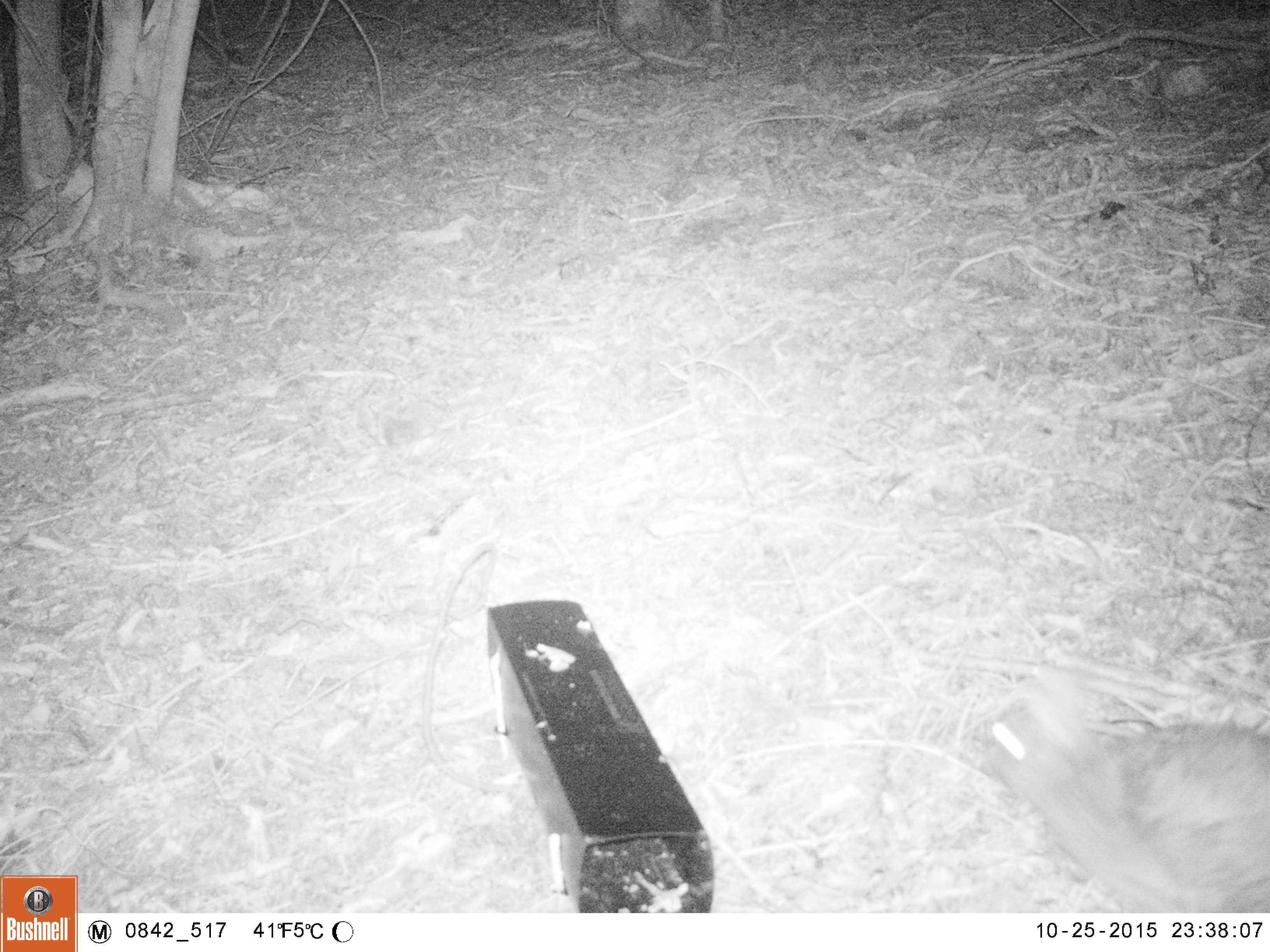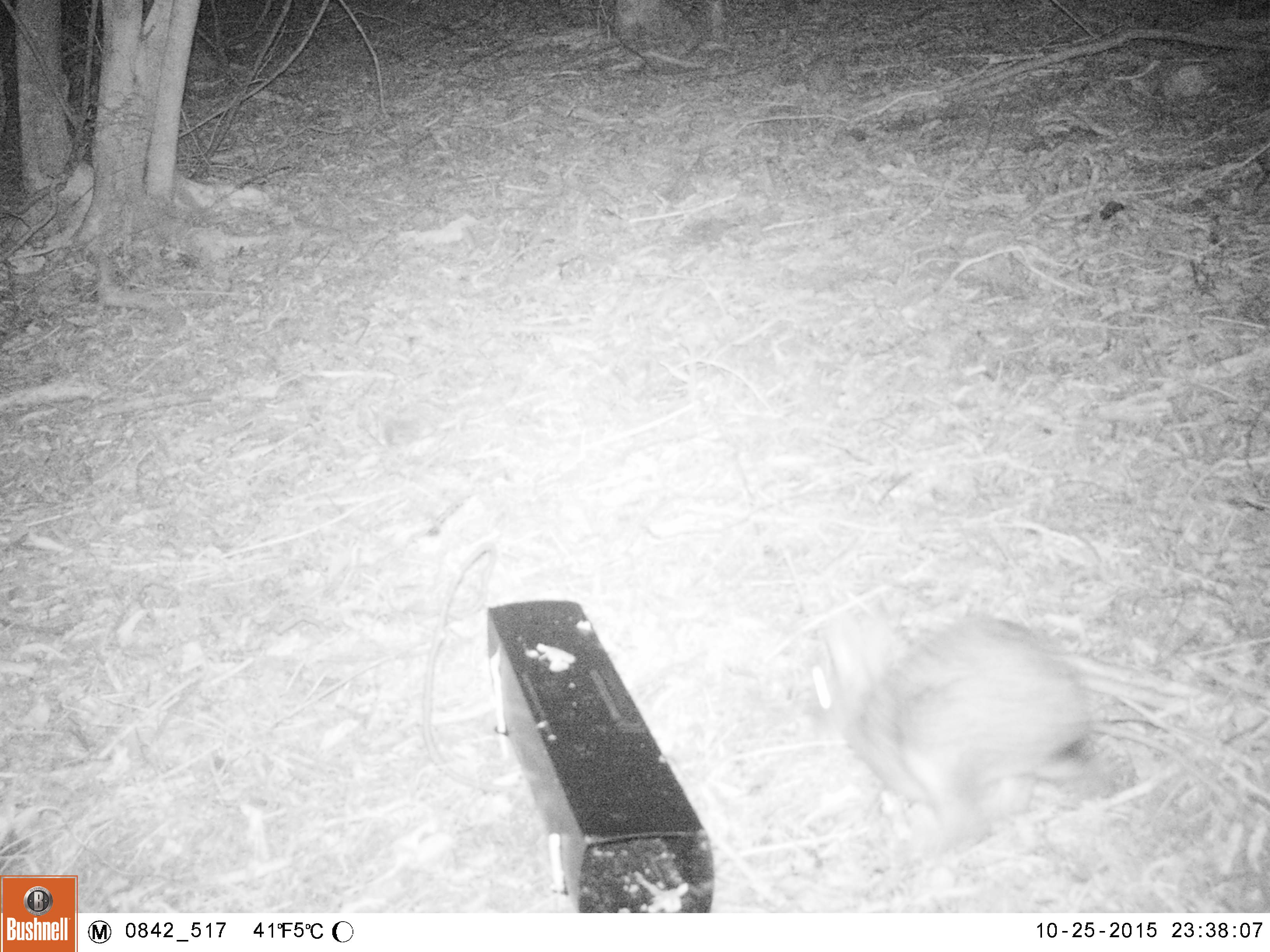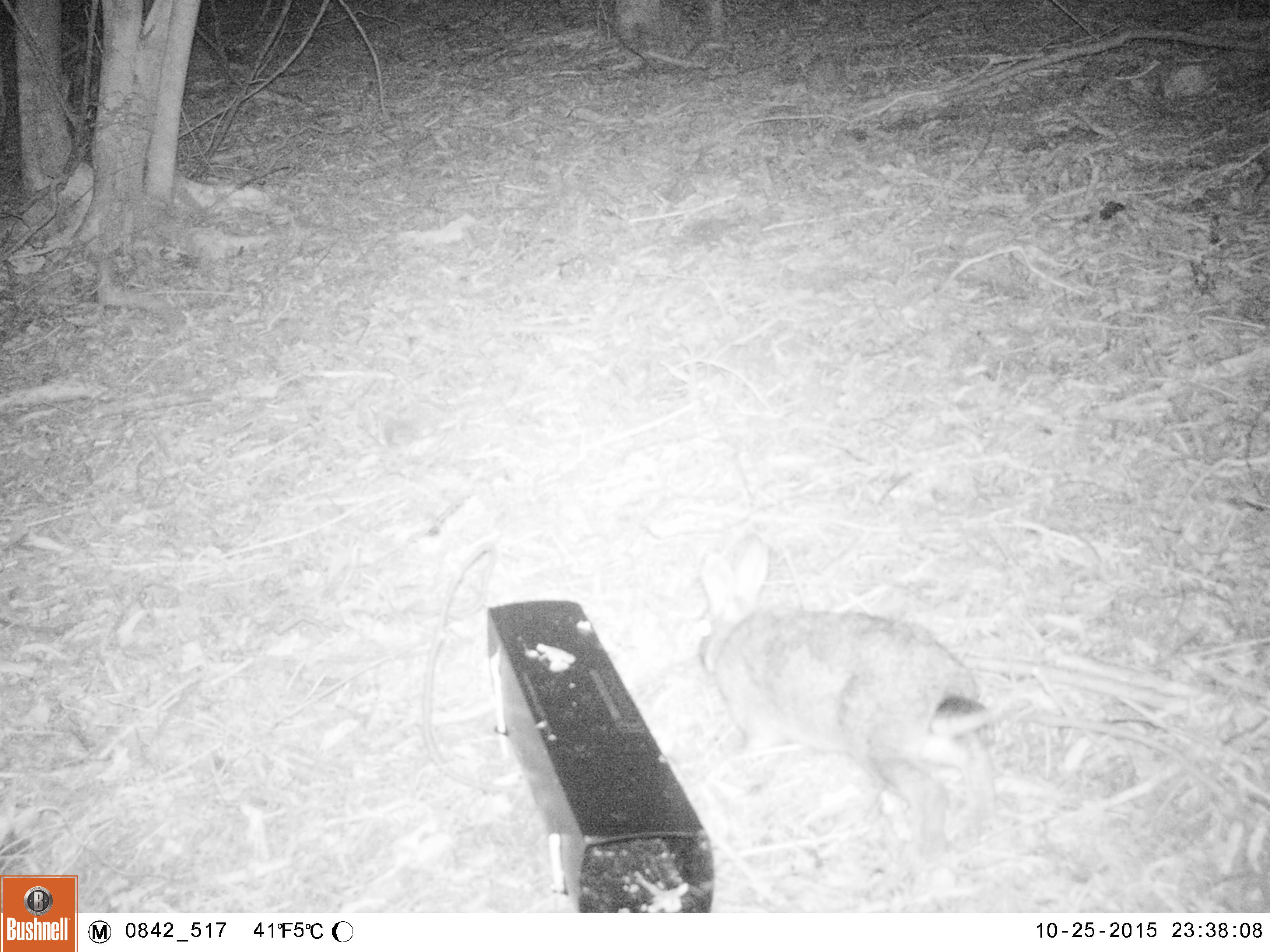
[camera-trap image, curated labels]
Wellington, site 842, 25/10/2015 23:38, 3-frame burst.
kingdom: Animalia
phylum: Chordata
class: Mammalia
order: Lagomorpha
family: Leporidae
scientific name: Leporidae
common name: rabbit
Rabbit (Leporidae).